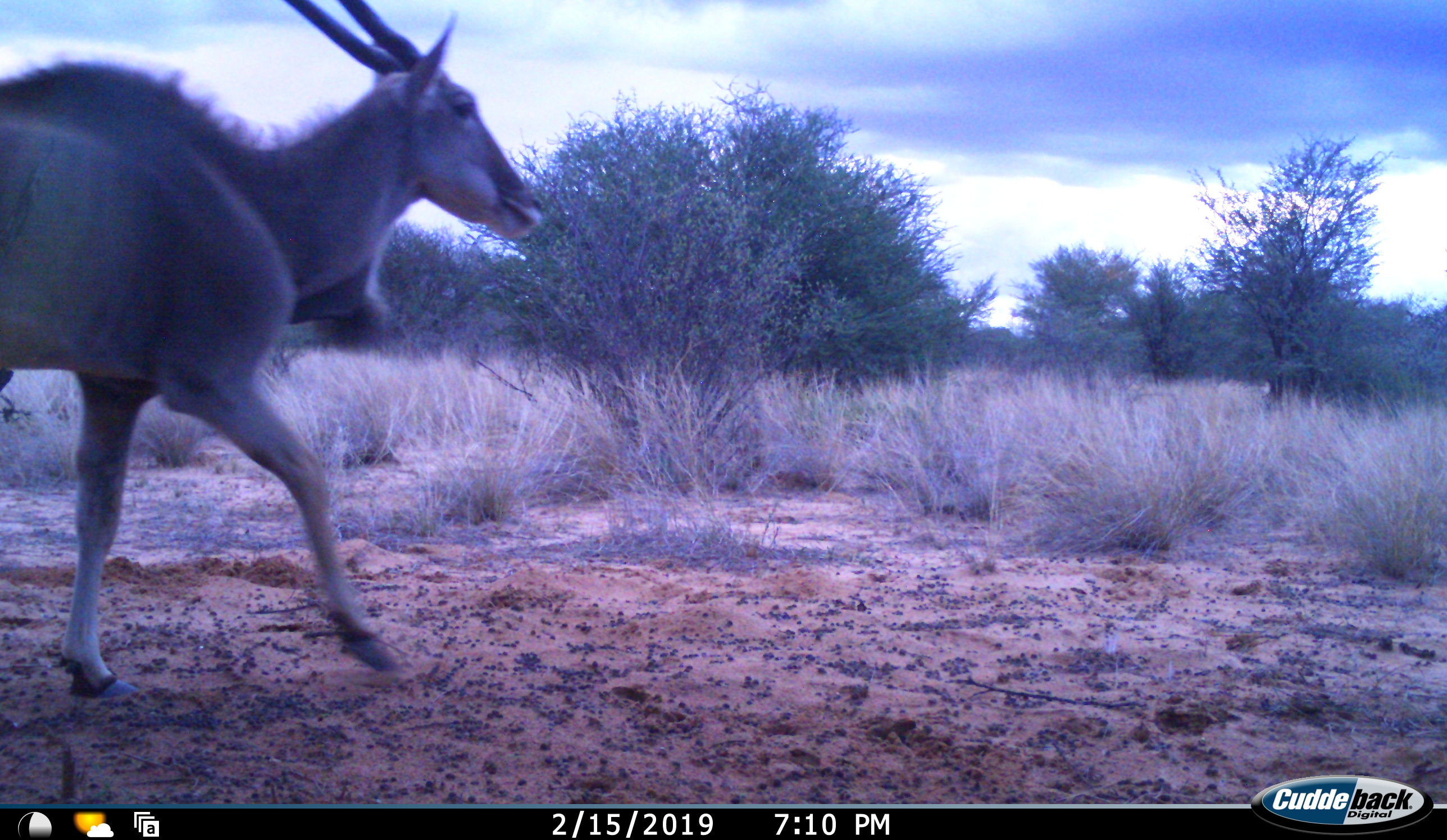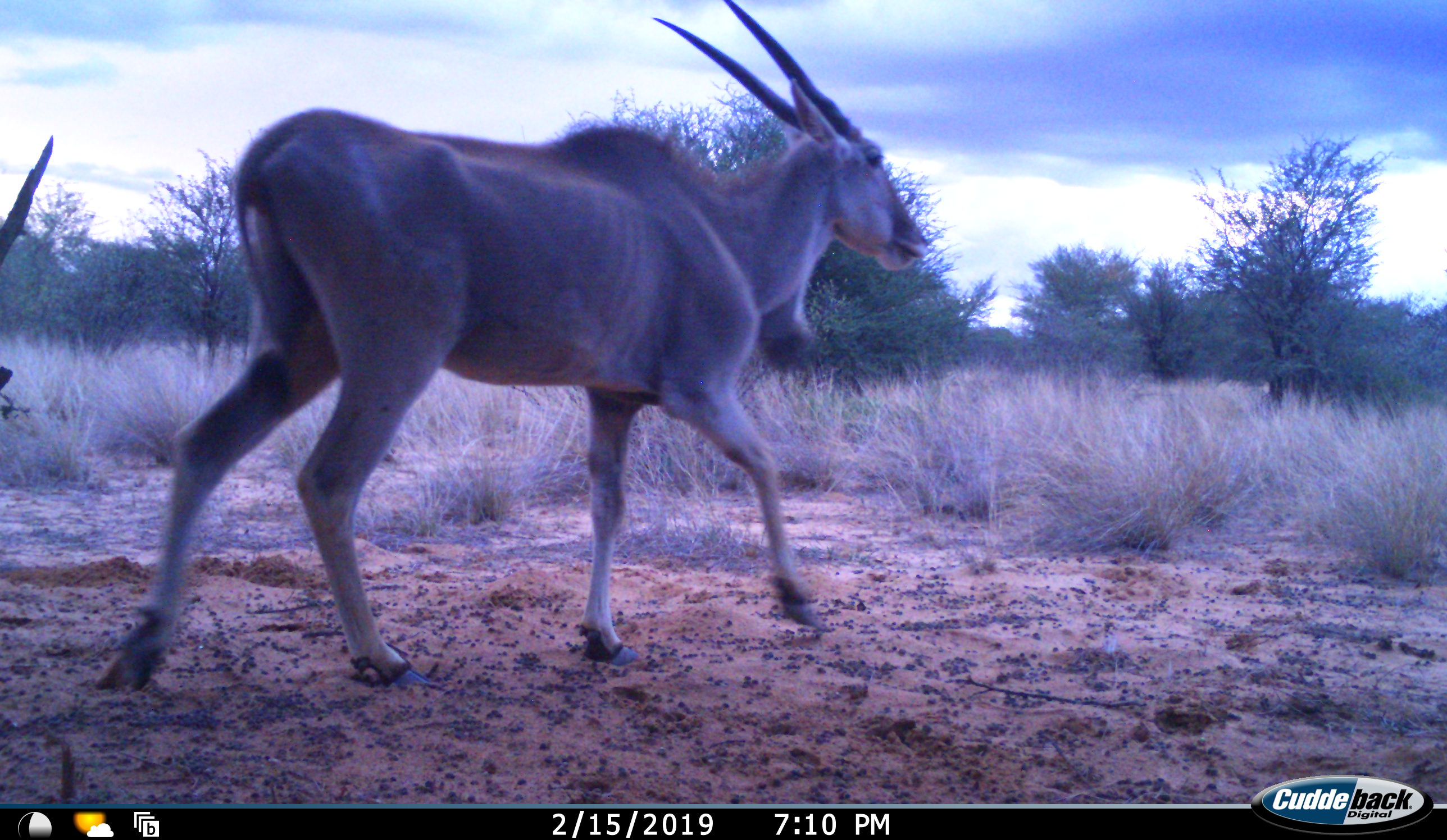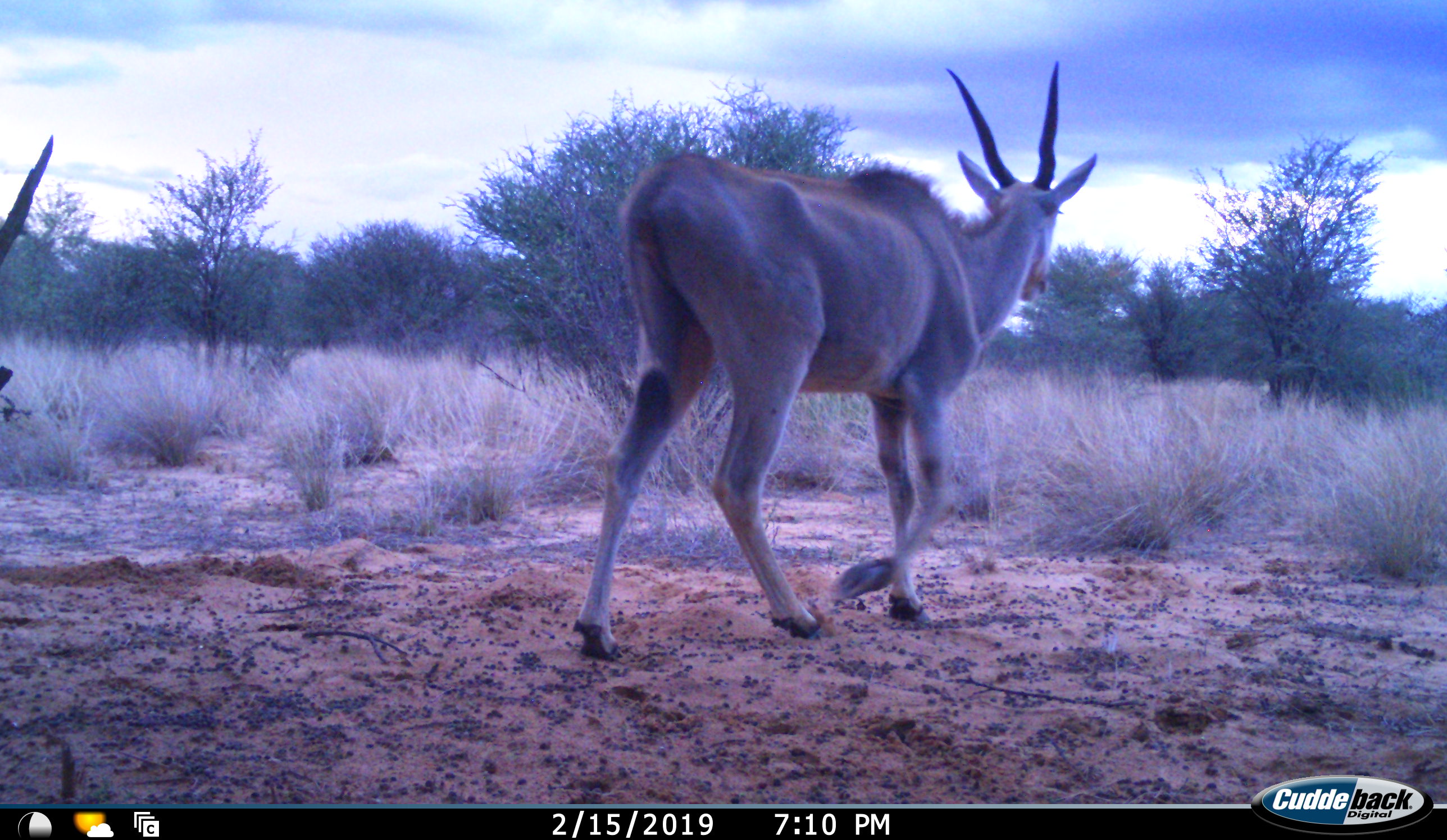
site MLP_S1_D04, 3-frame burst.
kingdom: Animalia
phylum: Chordata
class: Mammalia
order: Artiodactyla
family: Bovidae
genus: Tragelaphus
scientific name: Tragelaphus oryx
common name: eland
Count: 1.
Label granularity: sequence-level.